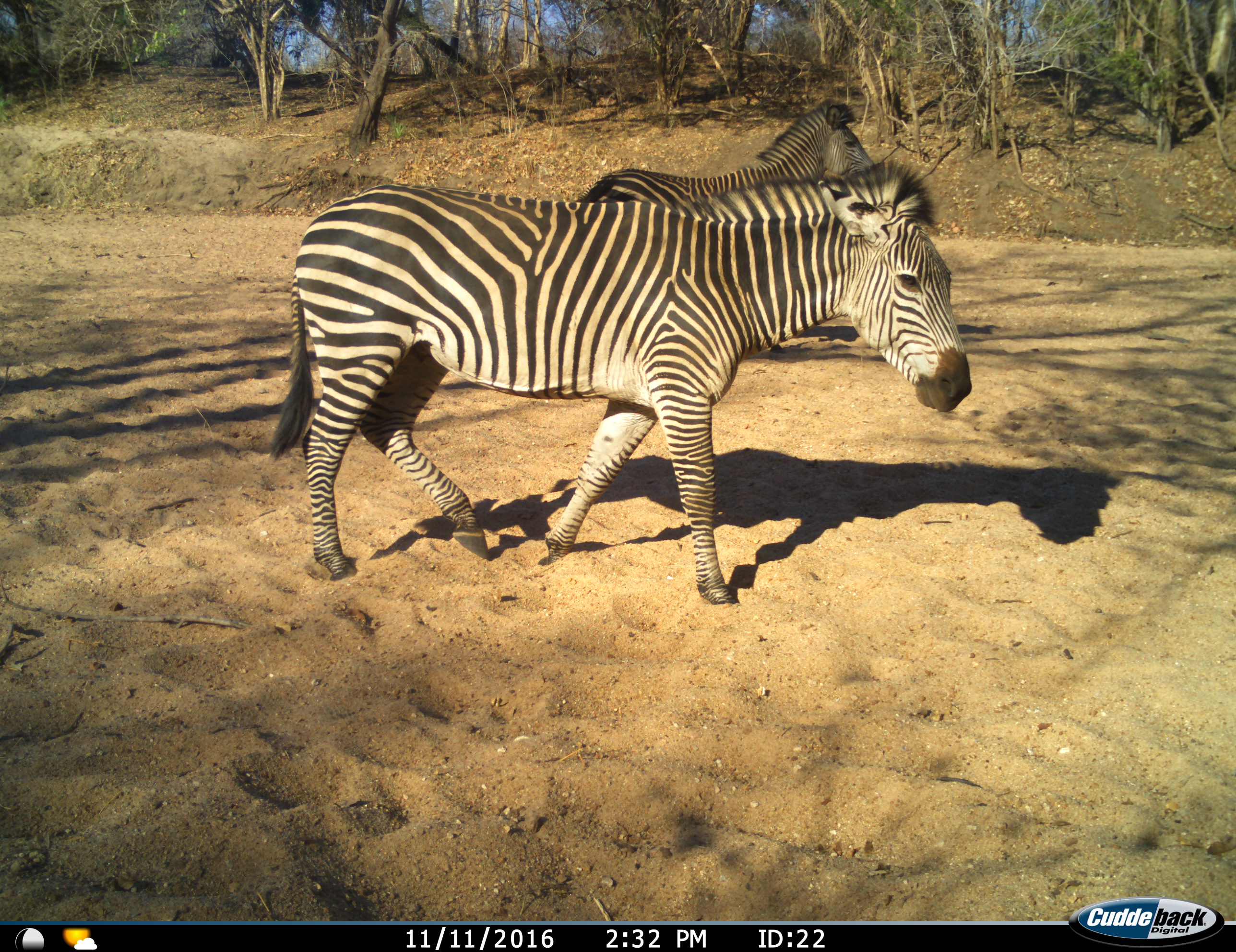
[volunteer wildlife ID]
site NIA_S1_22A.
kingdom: Animalia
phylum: Chordata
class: Mammalia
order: Perissodactyla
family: Equidae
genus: Equus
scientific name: Equus quagga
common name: plains zebra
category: zebraplains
Zebraplains (plains zebra) (Equus quagga), count 2. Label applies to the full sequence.